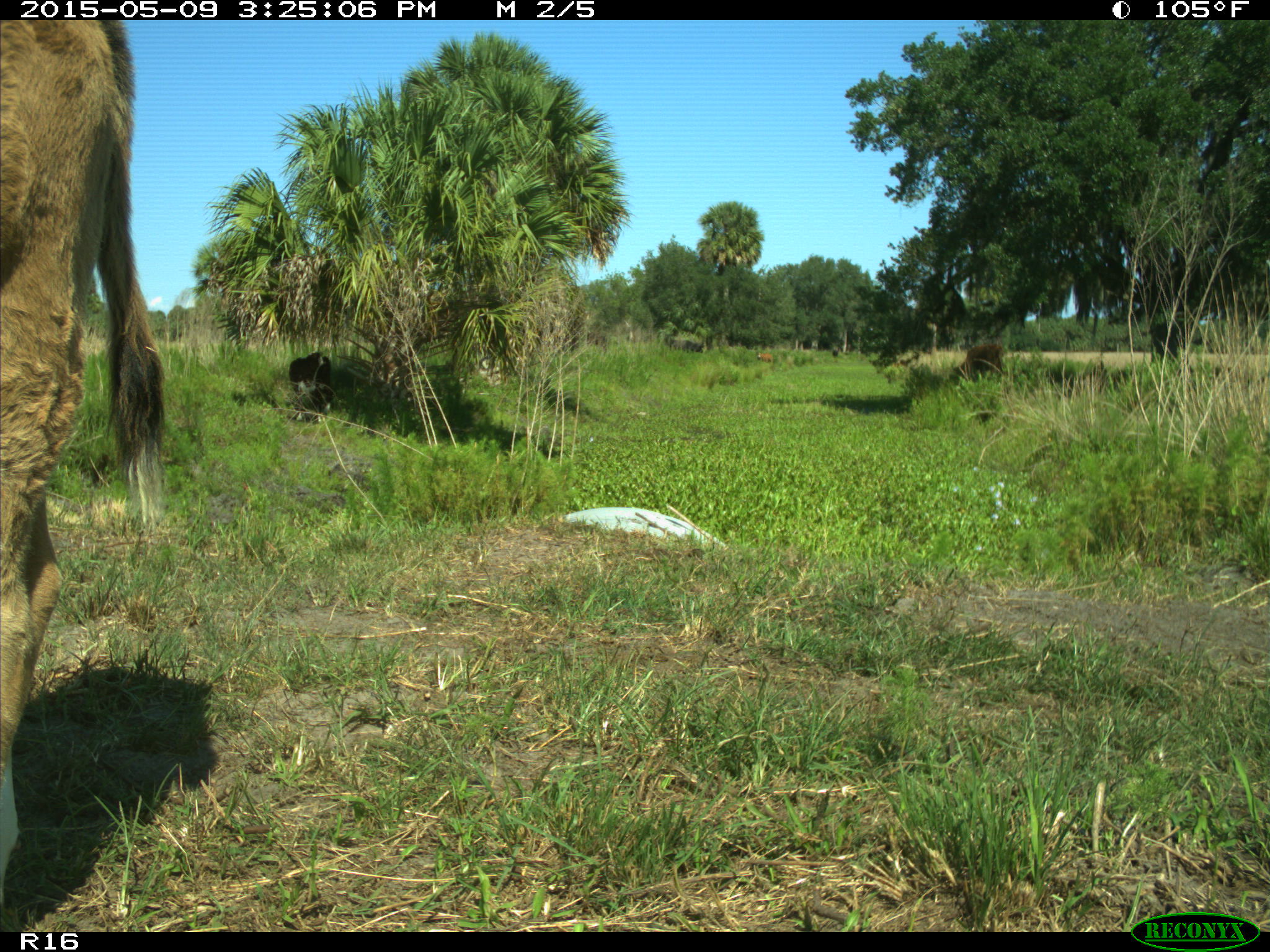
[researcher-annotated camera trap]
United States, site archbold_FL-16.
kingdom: Animalia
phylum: Chordata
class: Mammalia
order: Artiodactyla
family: Bovidae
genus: Bos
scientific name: Bos taurus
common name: domestic cow